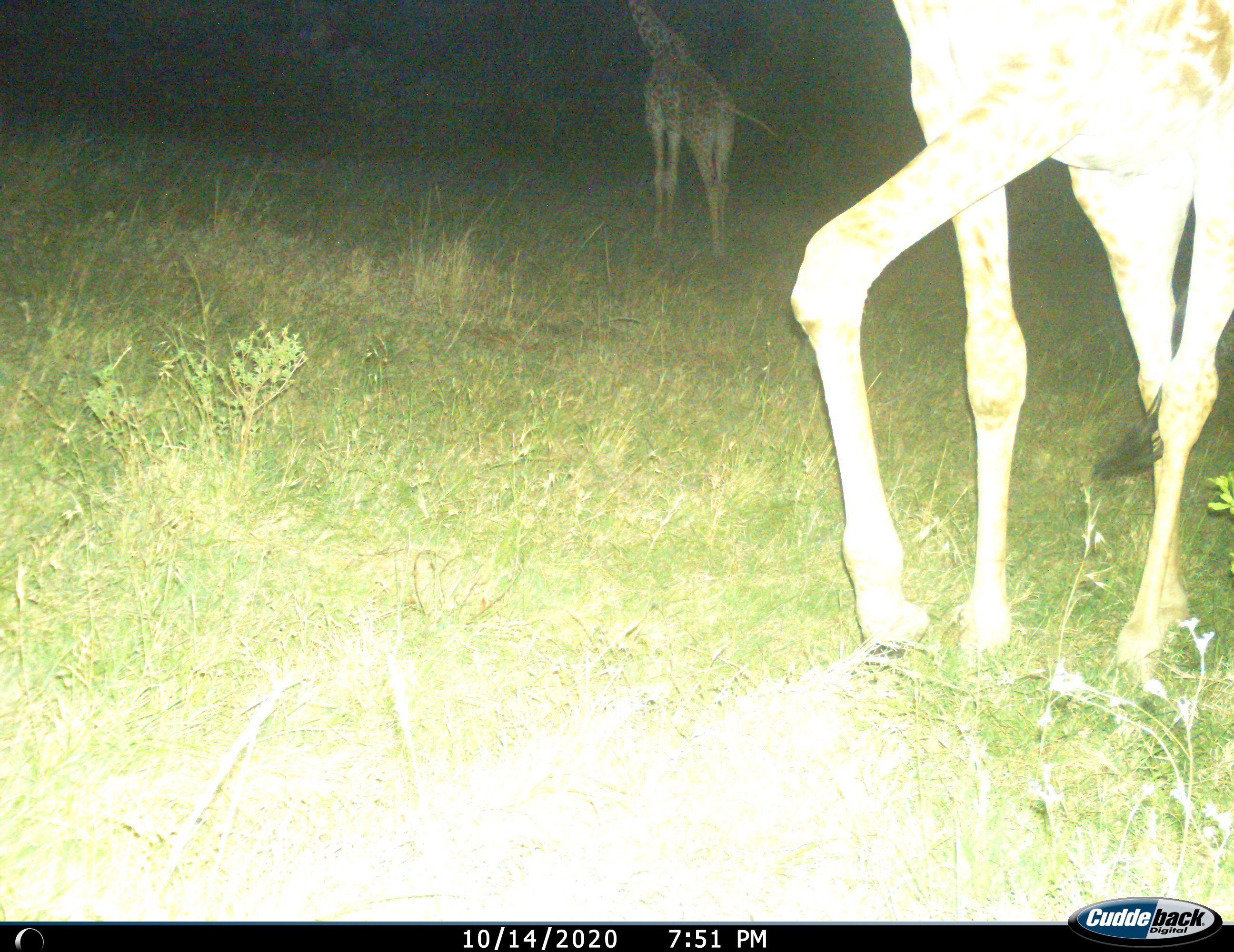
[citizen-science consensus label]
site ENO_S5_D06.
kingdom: Animalia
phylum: Chordata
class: Mammalia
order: Artiodactyla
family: Giraffidae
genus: Giraffa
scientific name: Giraffa camelopardalis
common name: giraffe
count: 2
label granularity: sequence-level